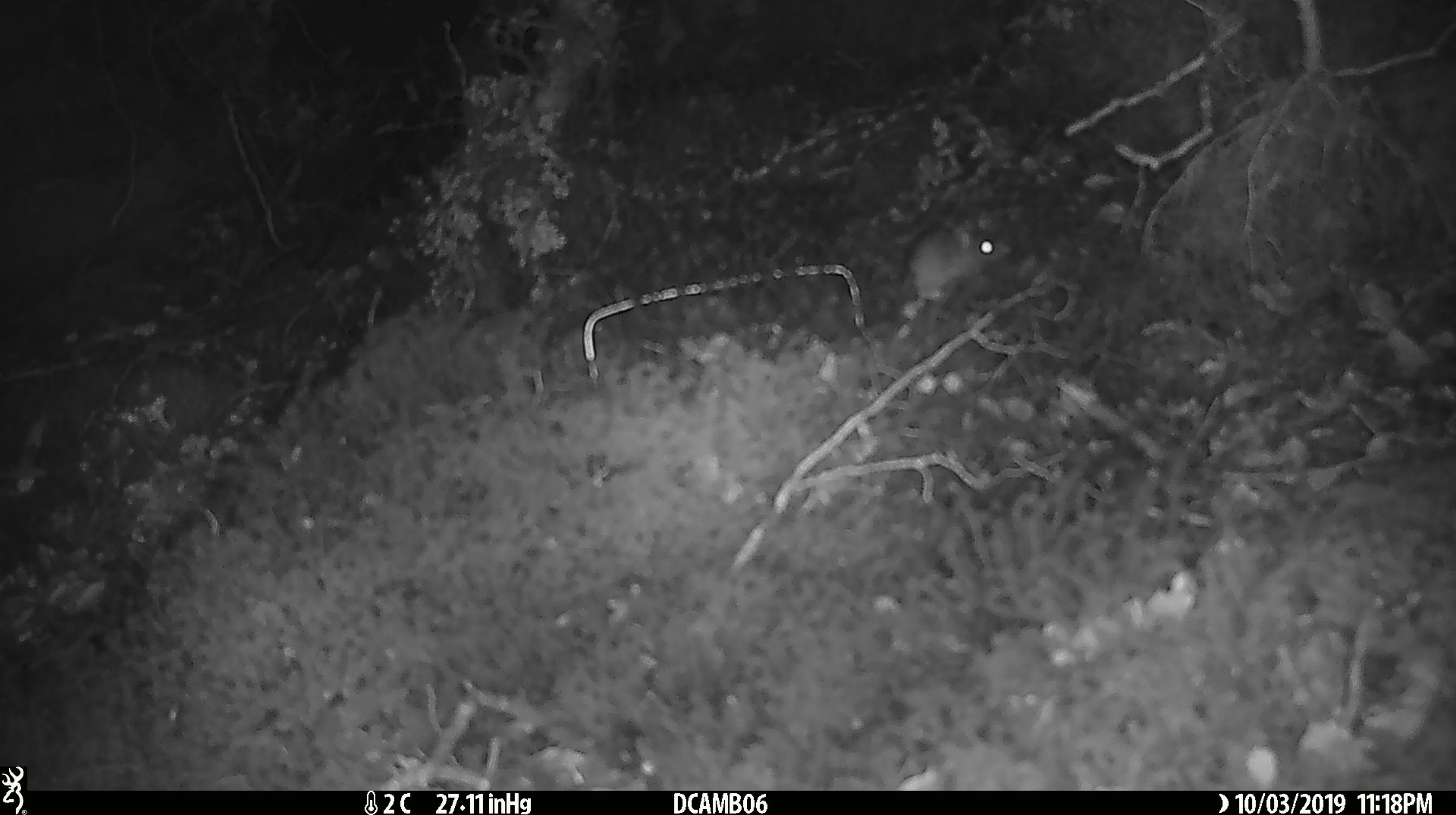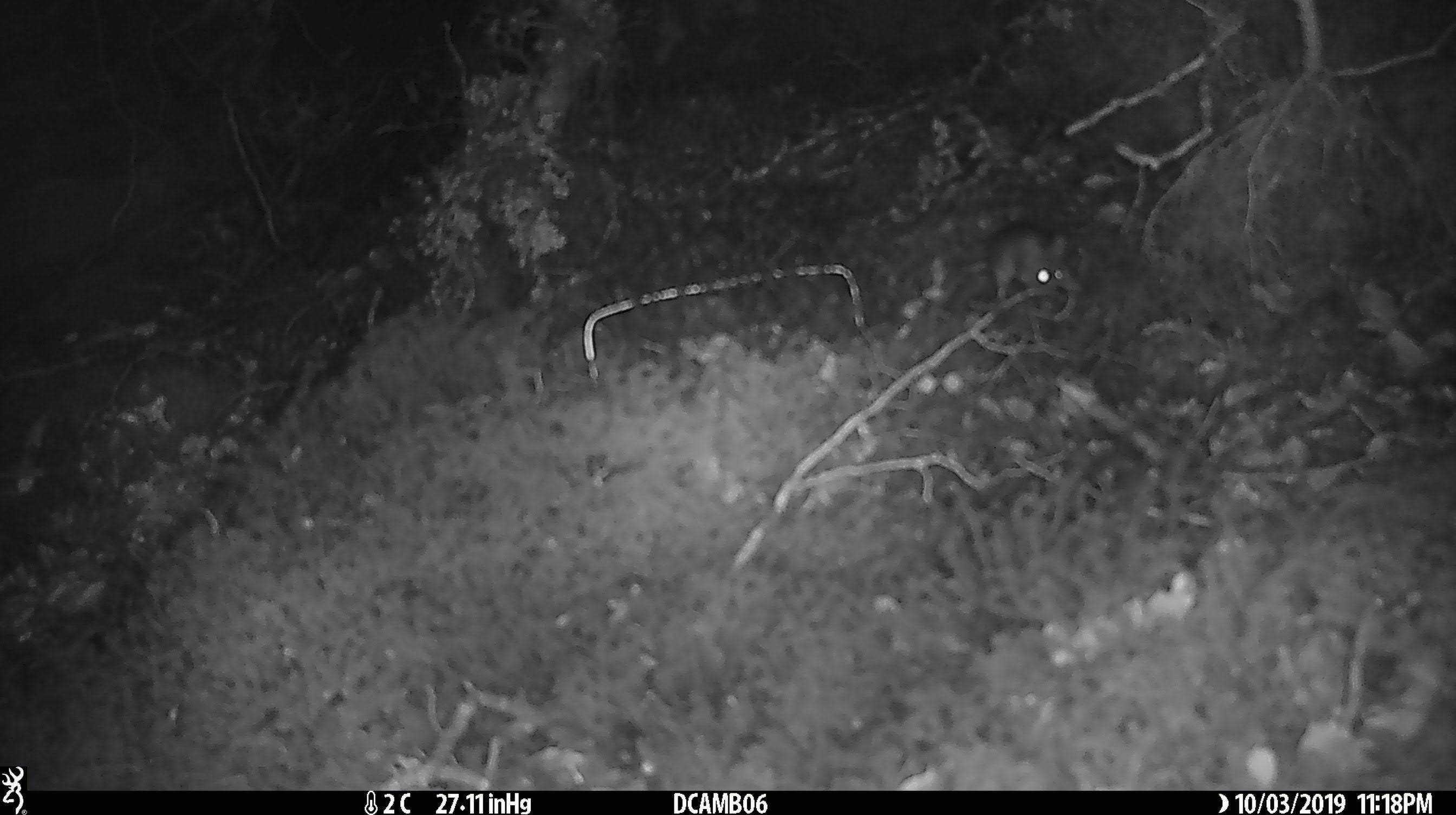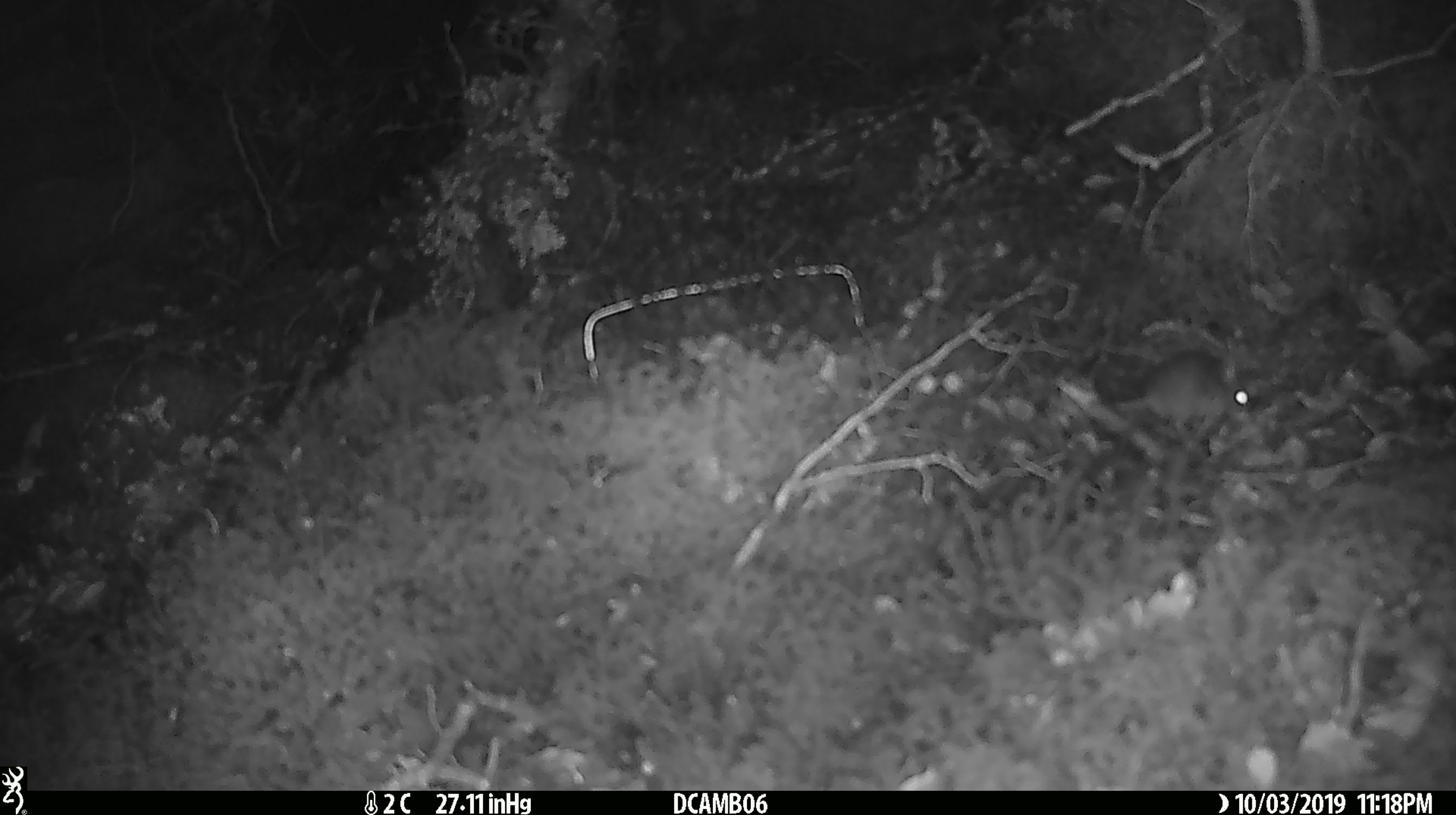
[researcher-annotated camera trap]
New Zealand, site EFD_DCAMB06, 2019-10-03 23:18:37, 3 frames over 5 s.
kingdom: Animalia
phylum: Chordata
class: Mammalia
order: Rodentia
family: Muridae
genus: Mus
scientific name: Mus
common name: mouse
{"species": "mouse (Mus)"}